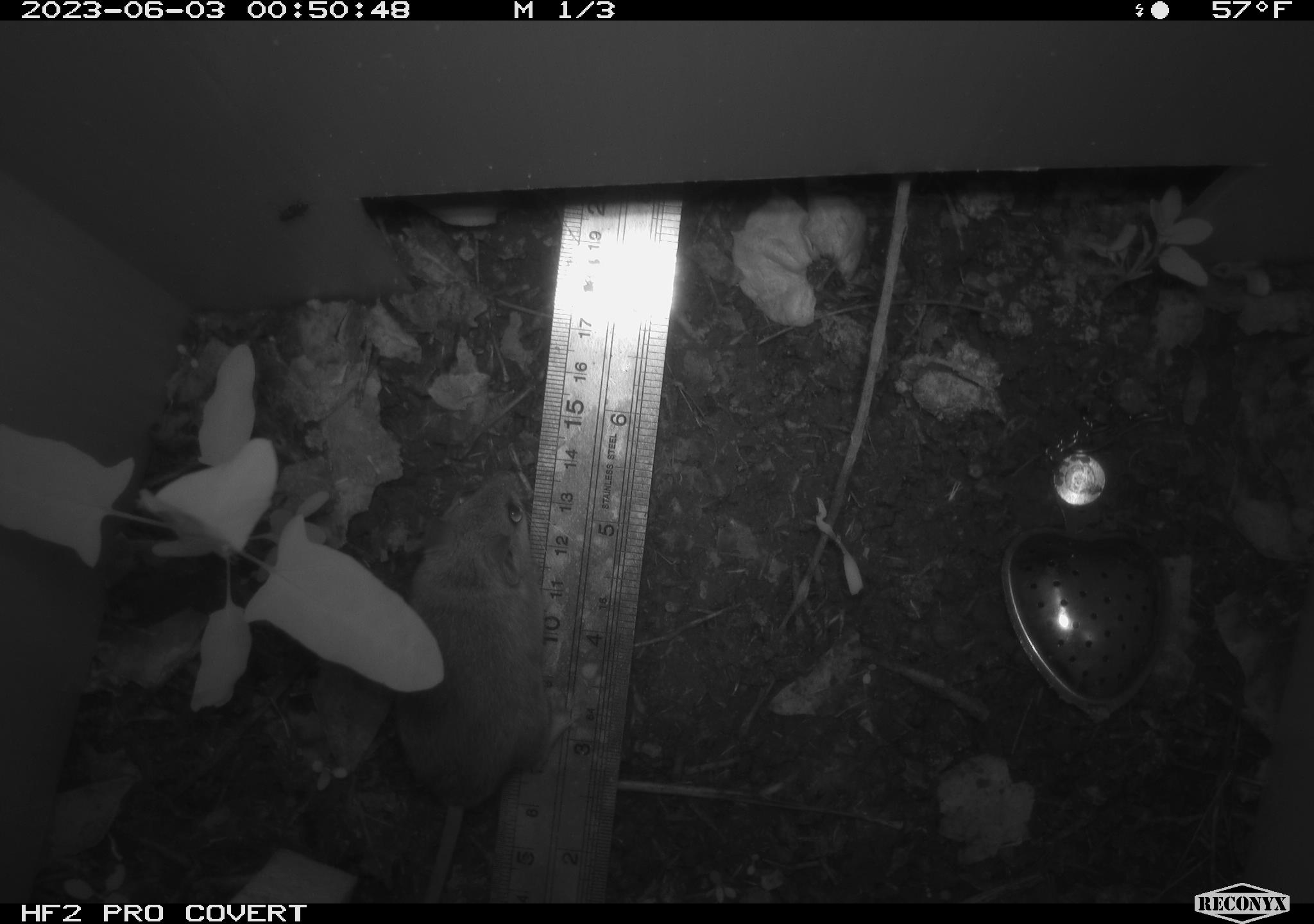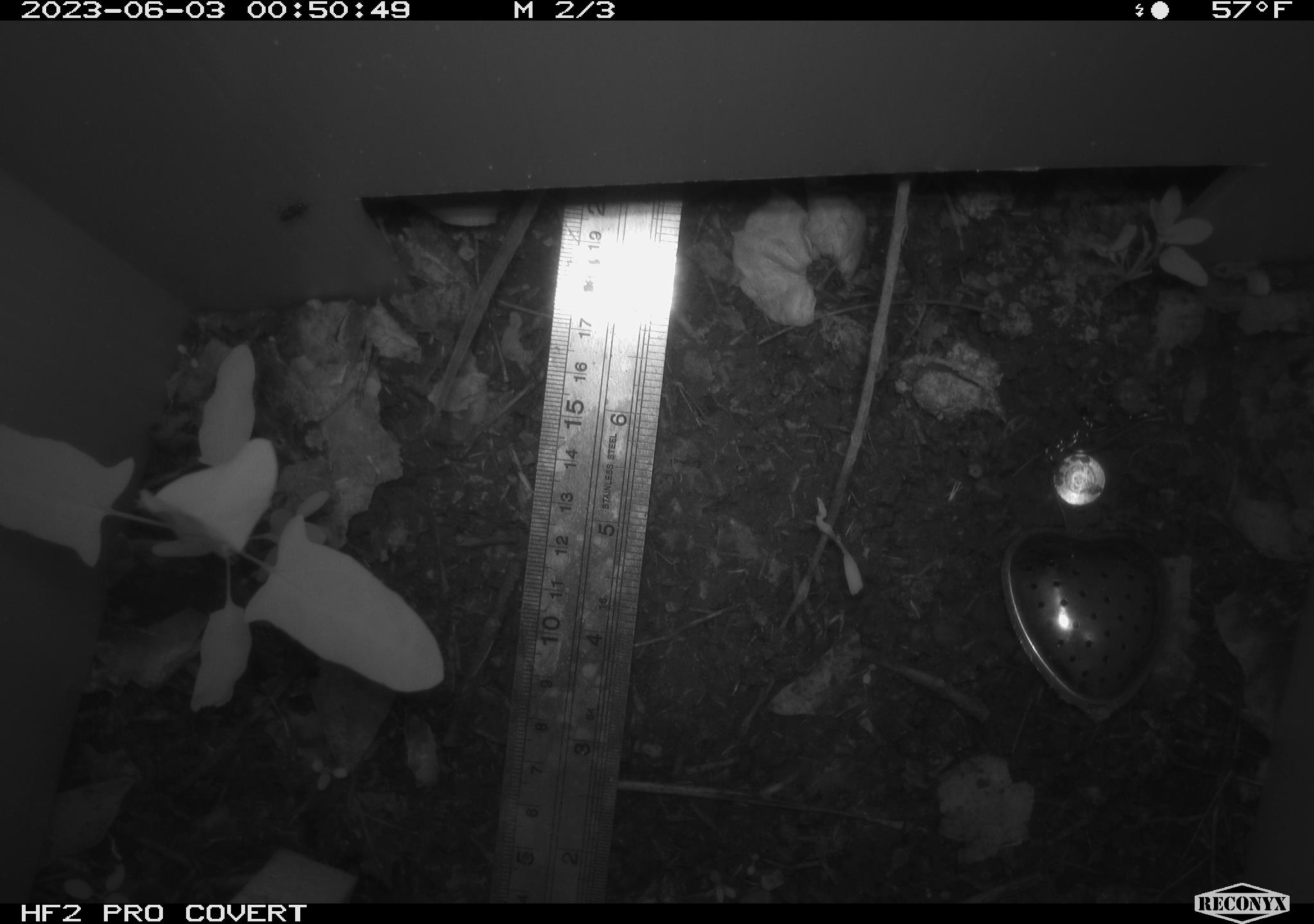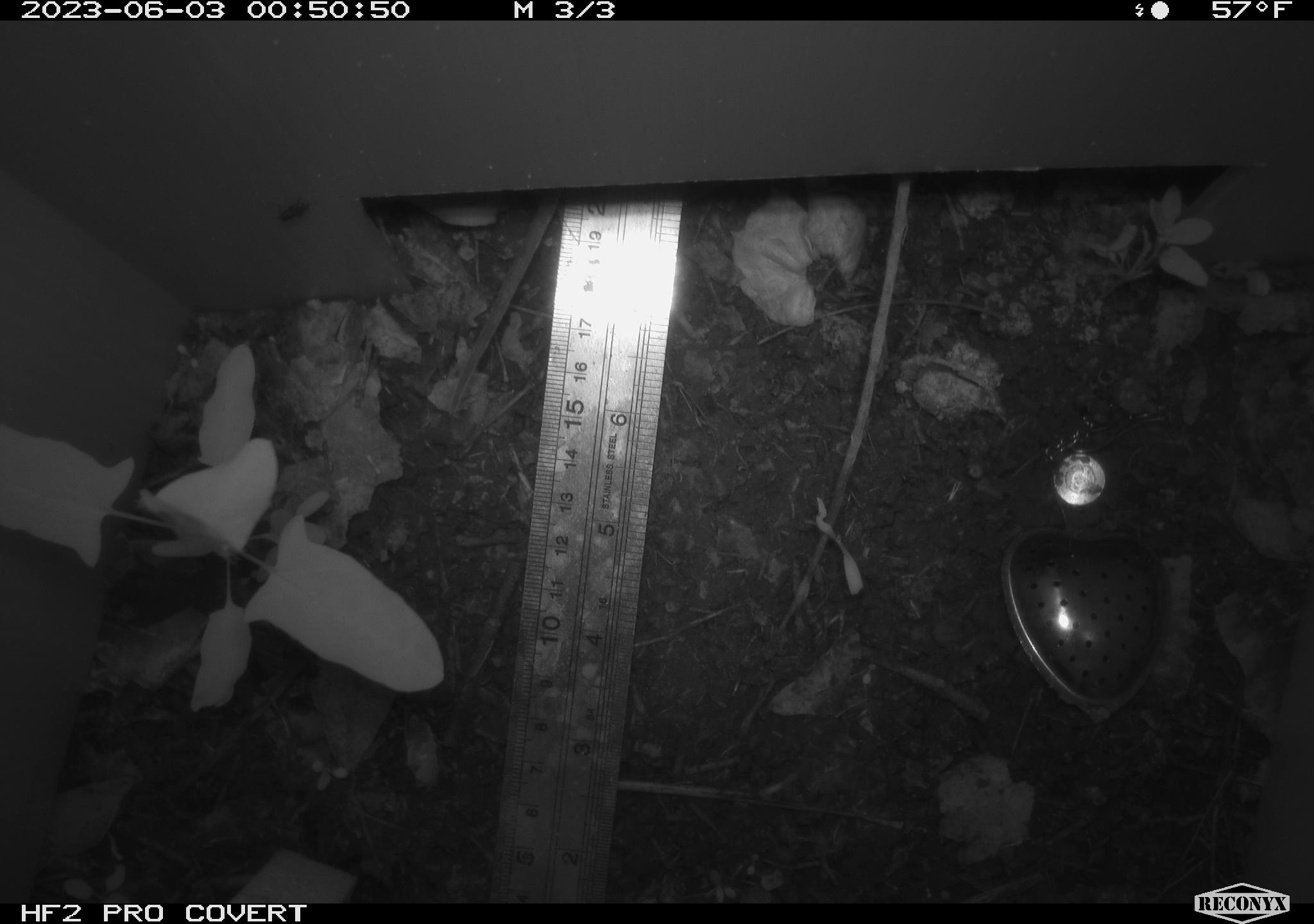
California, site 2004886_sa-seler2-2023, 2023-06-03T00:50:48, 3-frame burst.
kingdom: Animalia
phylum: Chordata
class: Mammalia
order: Rodentia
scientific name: Rodentia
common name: mouse species